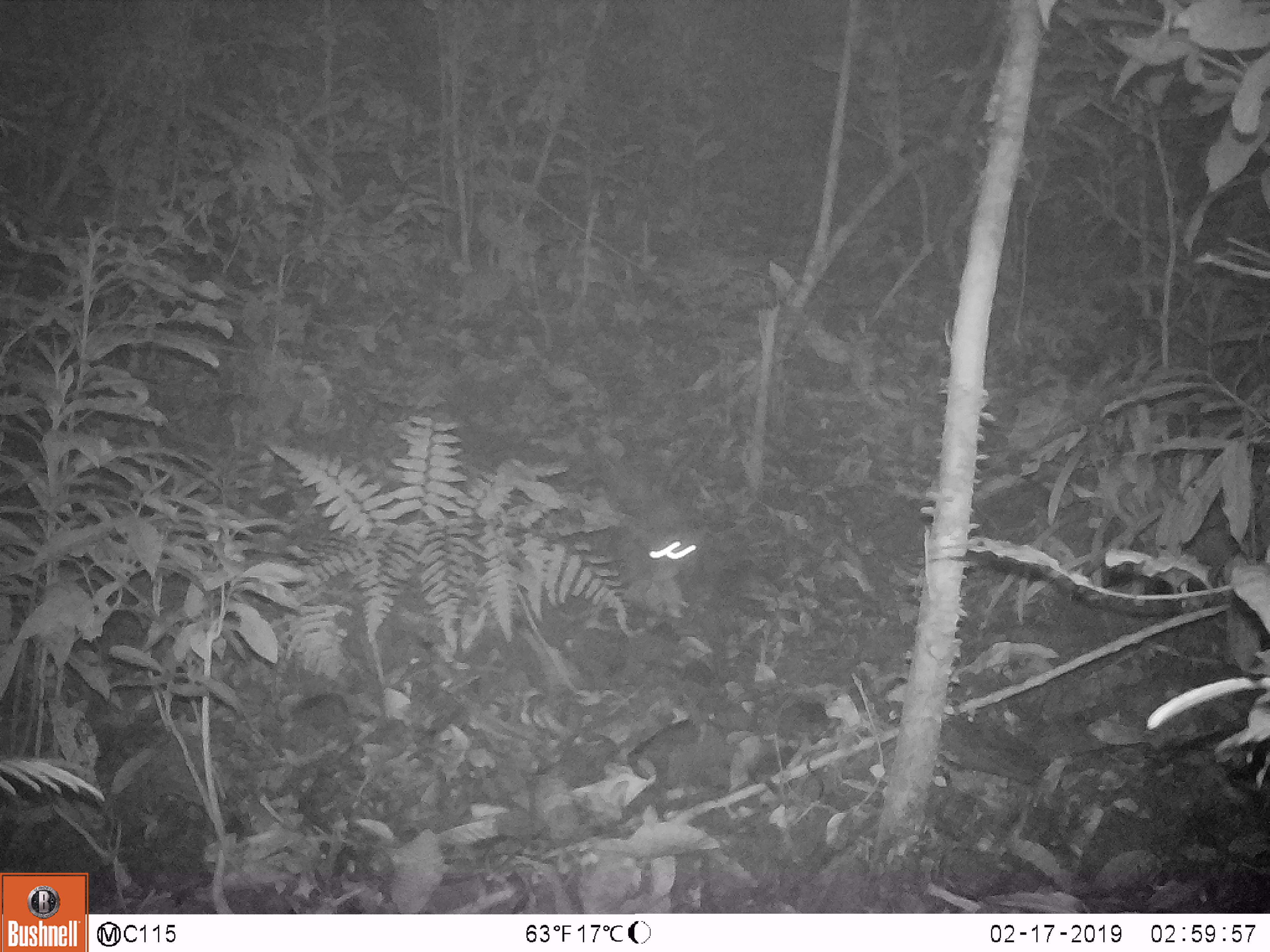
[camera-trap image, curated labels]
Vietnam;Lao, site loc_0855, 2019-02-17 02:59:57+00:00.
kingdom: Animalia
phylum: Chordata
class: Mammalia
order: Rodentia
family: Muridae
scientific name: Muridae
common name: old-world mice and rats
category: unidentified murid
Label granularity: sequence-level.